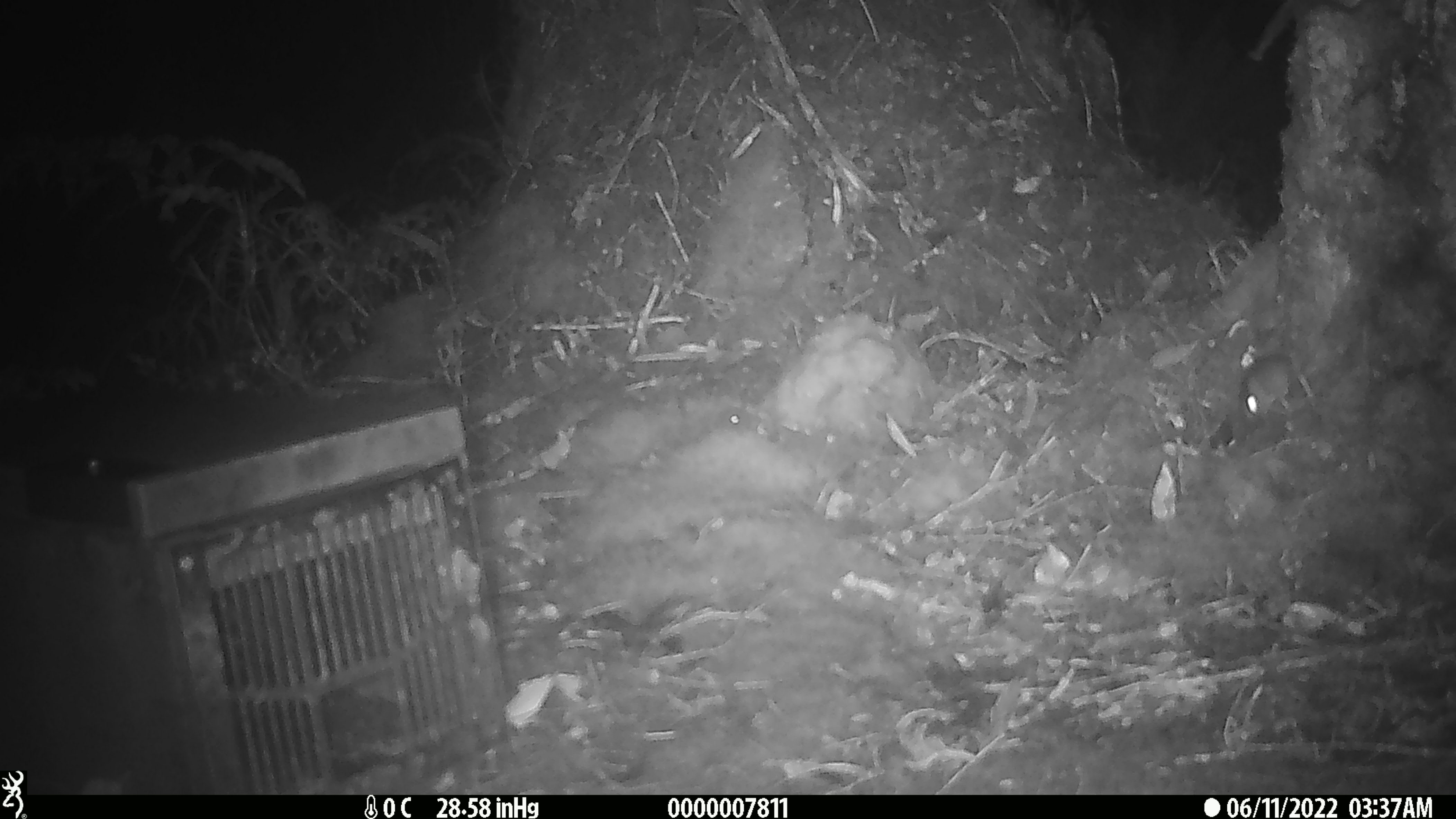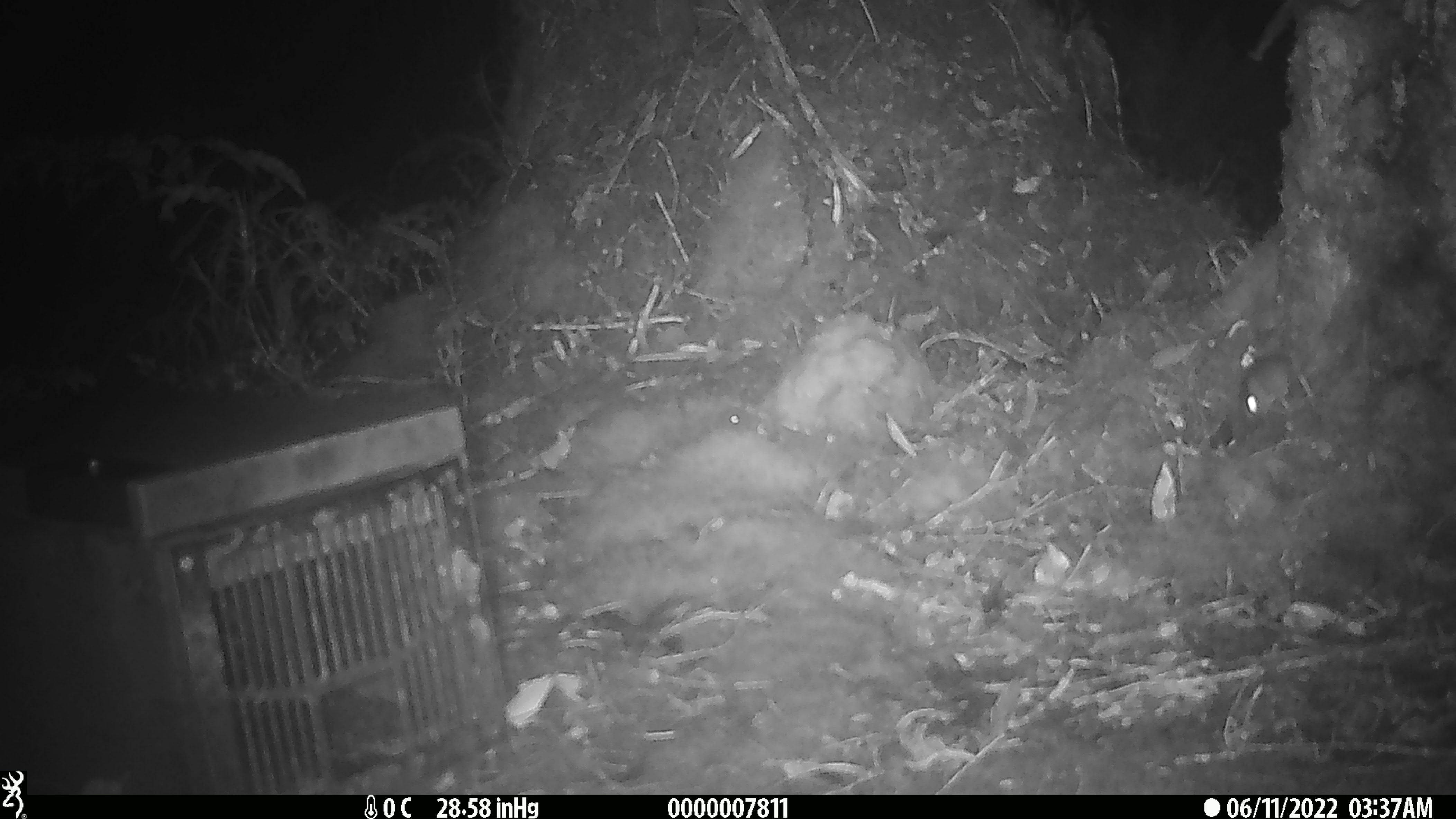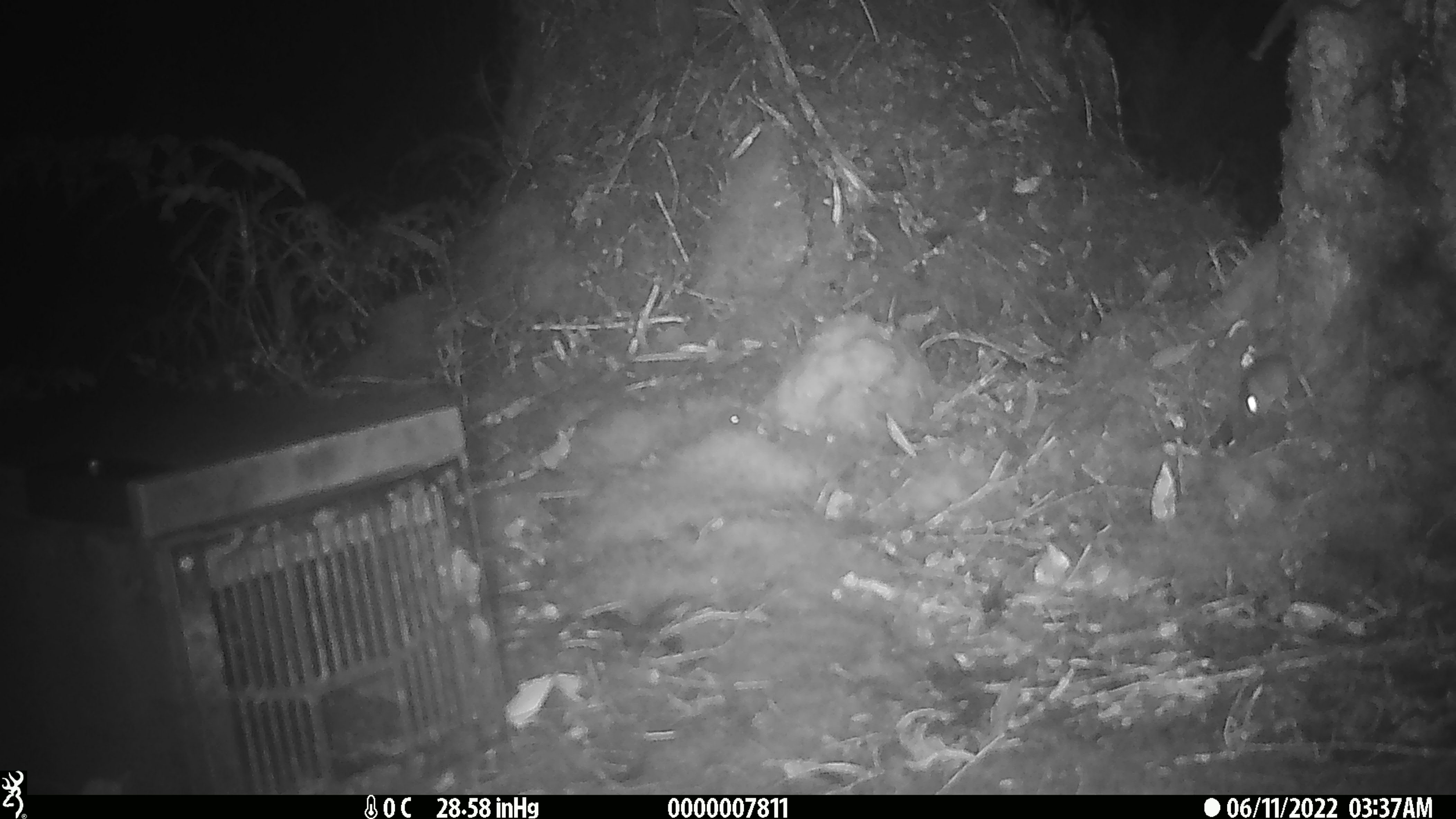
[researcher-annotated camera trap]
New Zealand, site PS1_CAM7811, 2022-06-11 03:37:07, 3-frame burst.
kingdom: Animalia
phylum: Chordata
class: Mammalia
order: Rodentia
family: Muridae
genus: Mus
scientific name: Mus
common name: mouse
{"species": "mouse (Mus)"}